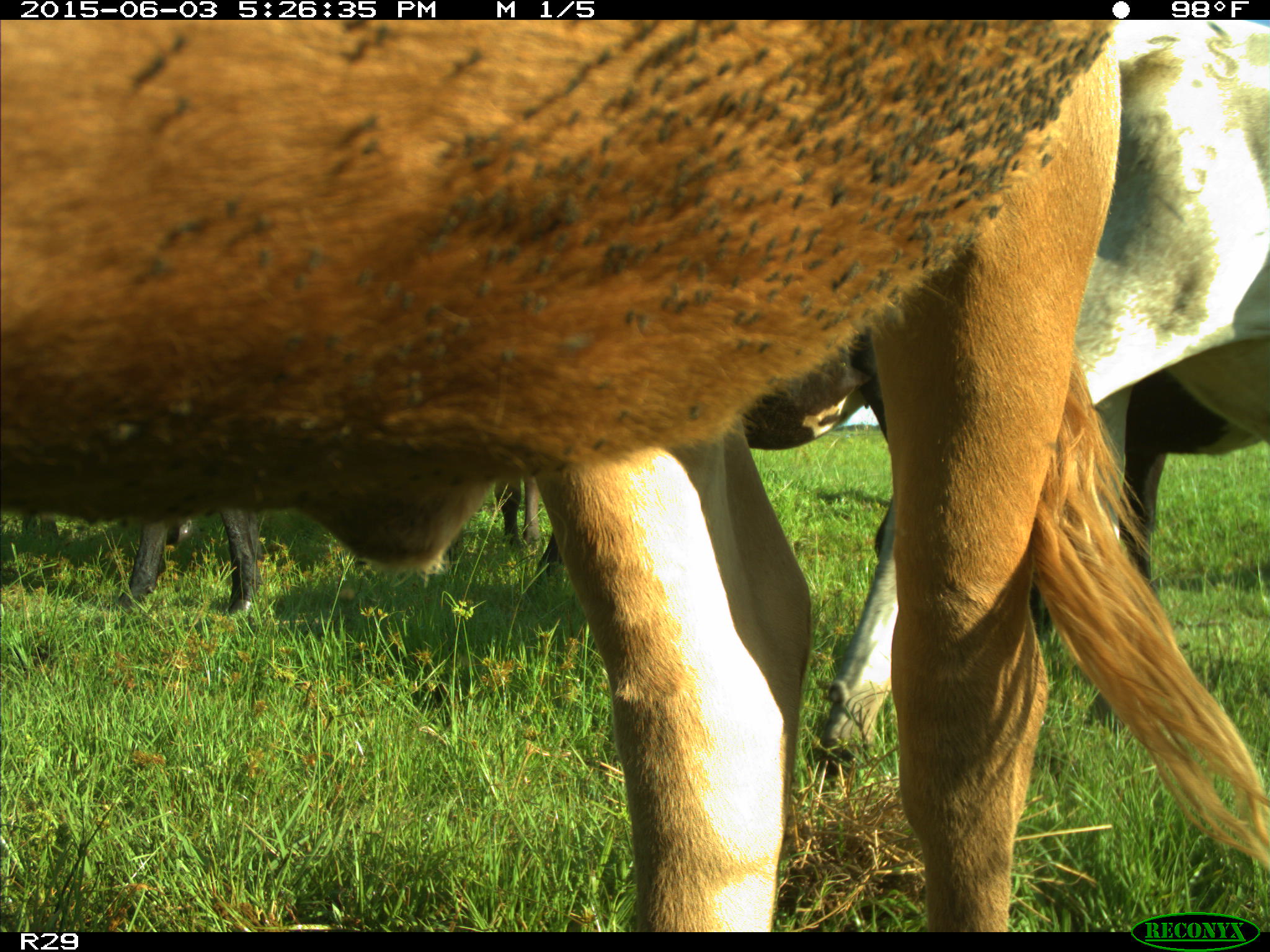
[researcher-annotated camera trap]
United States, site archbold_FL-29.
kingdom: Animalia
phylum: Chordata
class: Mammalia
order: Artiodactyla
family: Bovidae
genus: Bos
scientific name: Bos taurus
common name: domestic cow